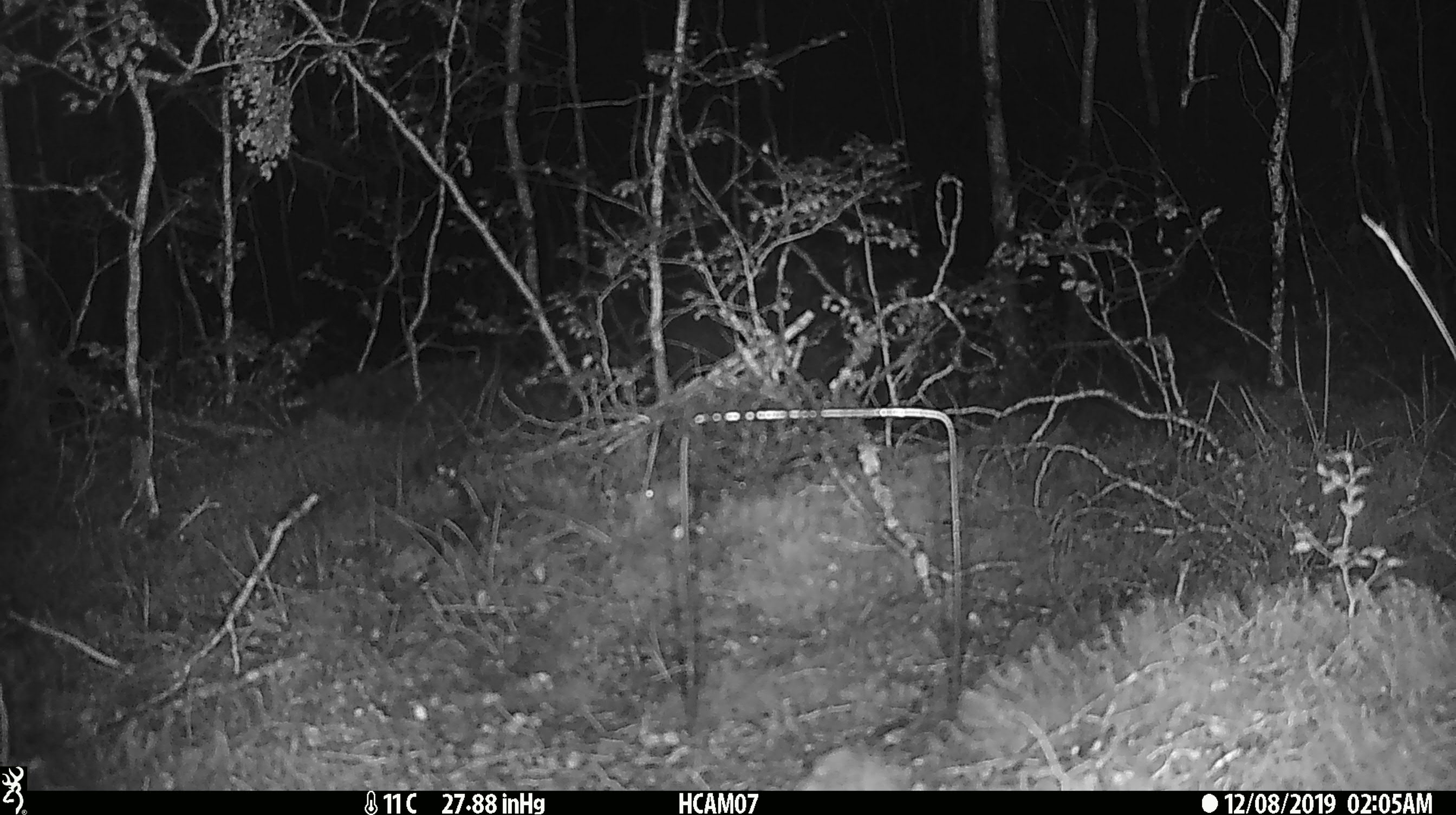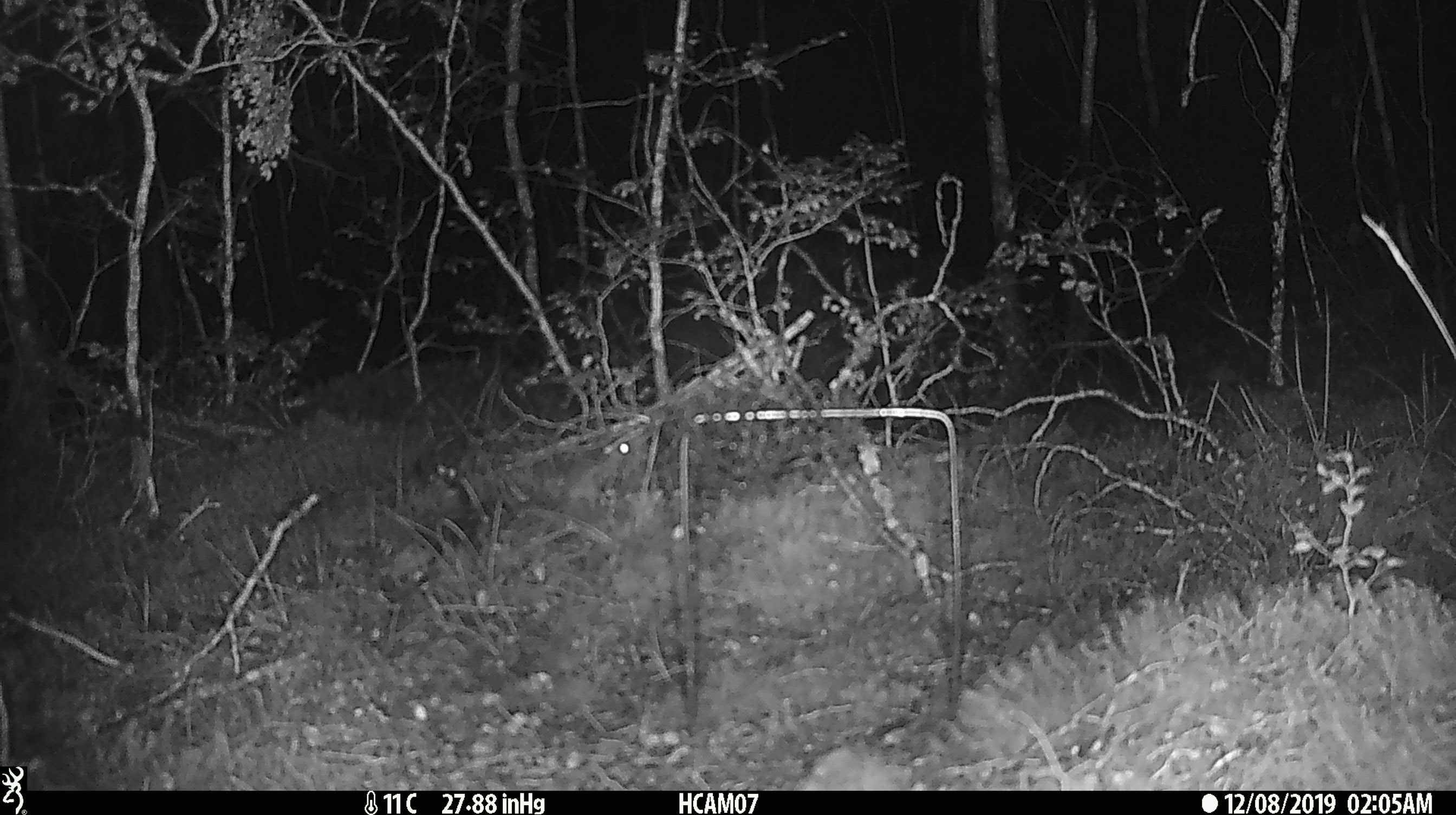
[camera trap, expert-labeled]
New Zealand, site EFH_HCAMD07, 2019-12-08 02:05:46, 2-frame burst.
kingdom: Animalia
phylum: Chordata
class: Mammalia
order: Rodentia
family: Muridae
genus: Mus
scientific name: Mus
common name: mouse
Mouse (Mus).